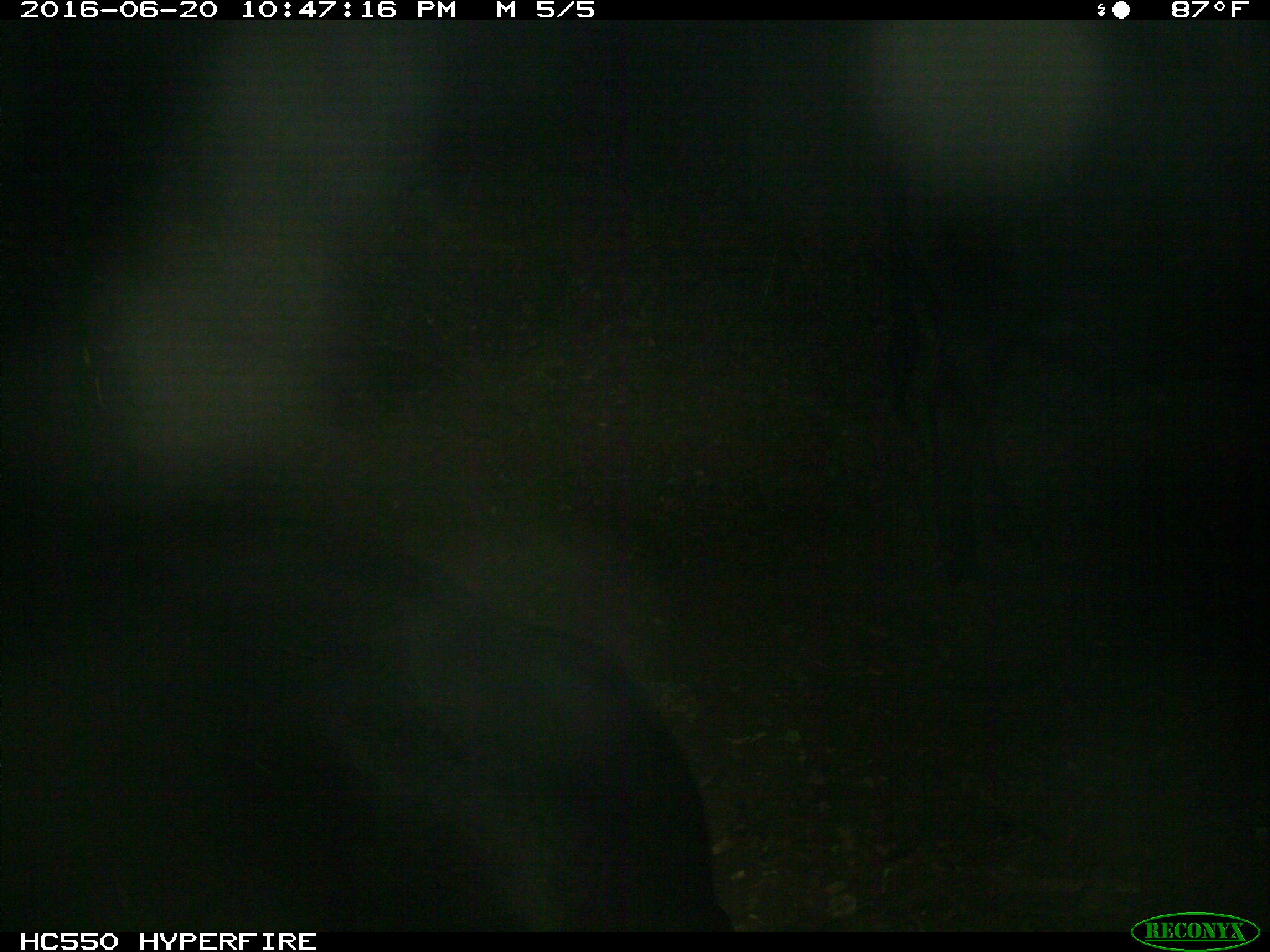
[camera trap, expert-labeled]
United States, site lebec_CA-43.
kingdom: Animalia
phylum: Chordata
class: Mammalia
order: Artiodactyla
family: Bovidae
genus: Bos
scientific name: Bos taurus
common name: domestic cow